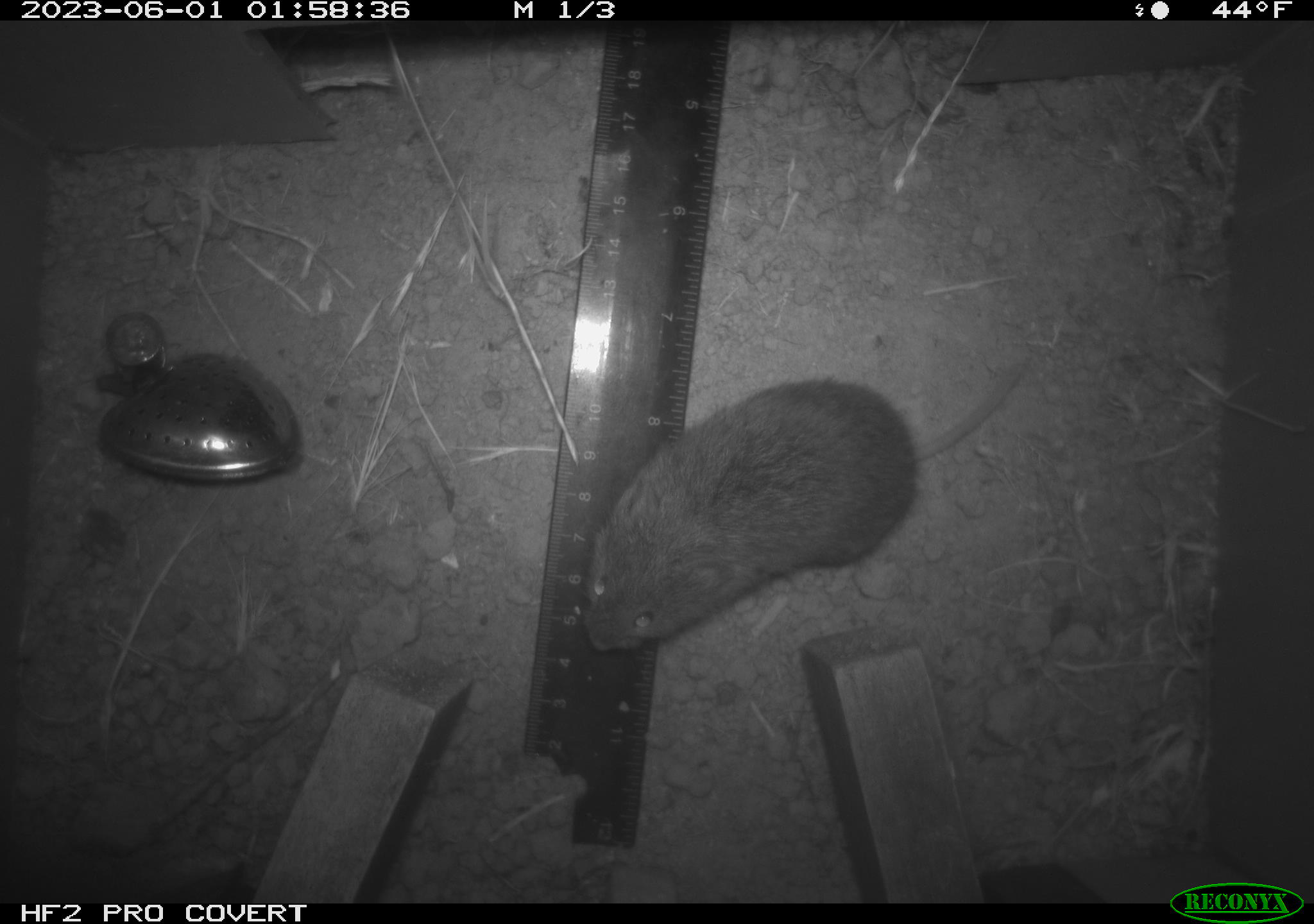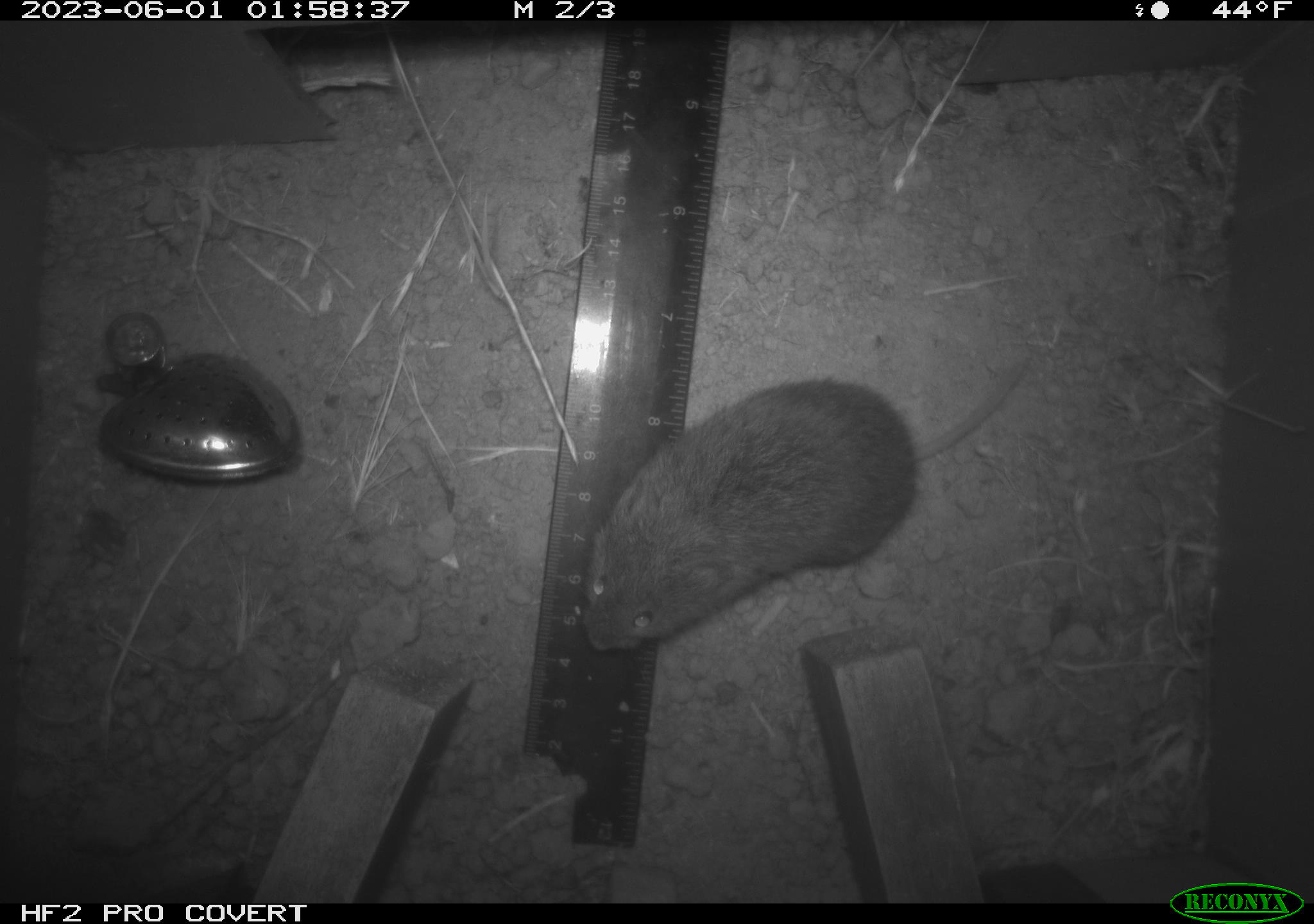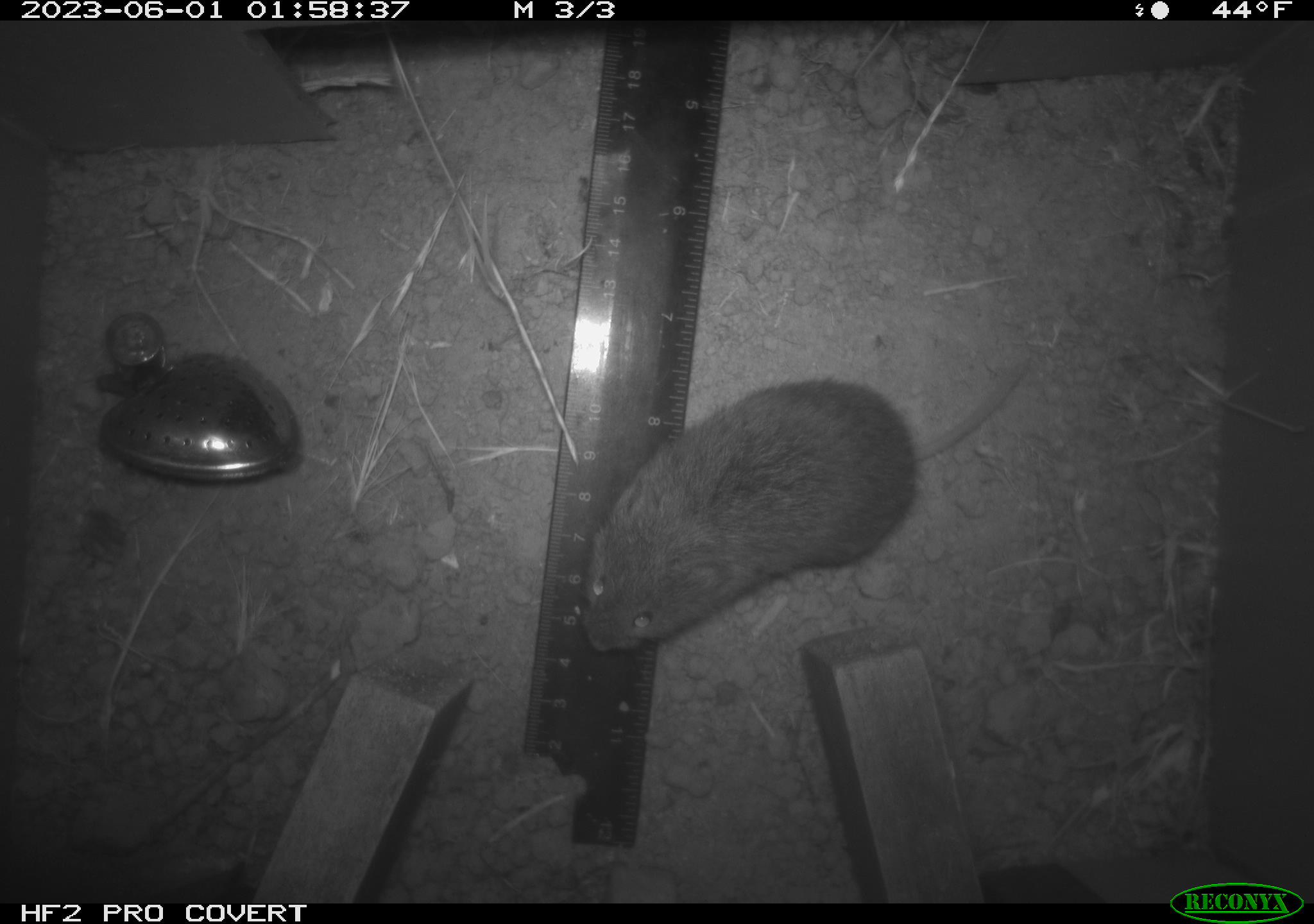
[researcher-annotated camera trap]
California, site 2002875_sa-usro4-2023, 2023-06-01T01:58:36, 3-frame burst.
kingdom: Animalia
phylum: Chordata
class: Mammalia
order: Rodentia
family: Cricetidae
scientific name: Arvicolinae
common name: voles, lemmings, and muskrats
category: arvicolinae subfamily